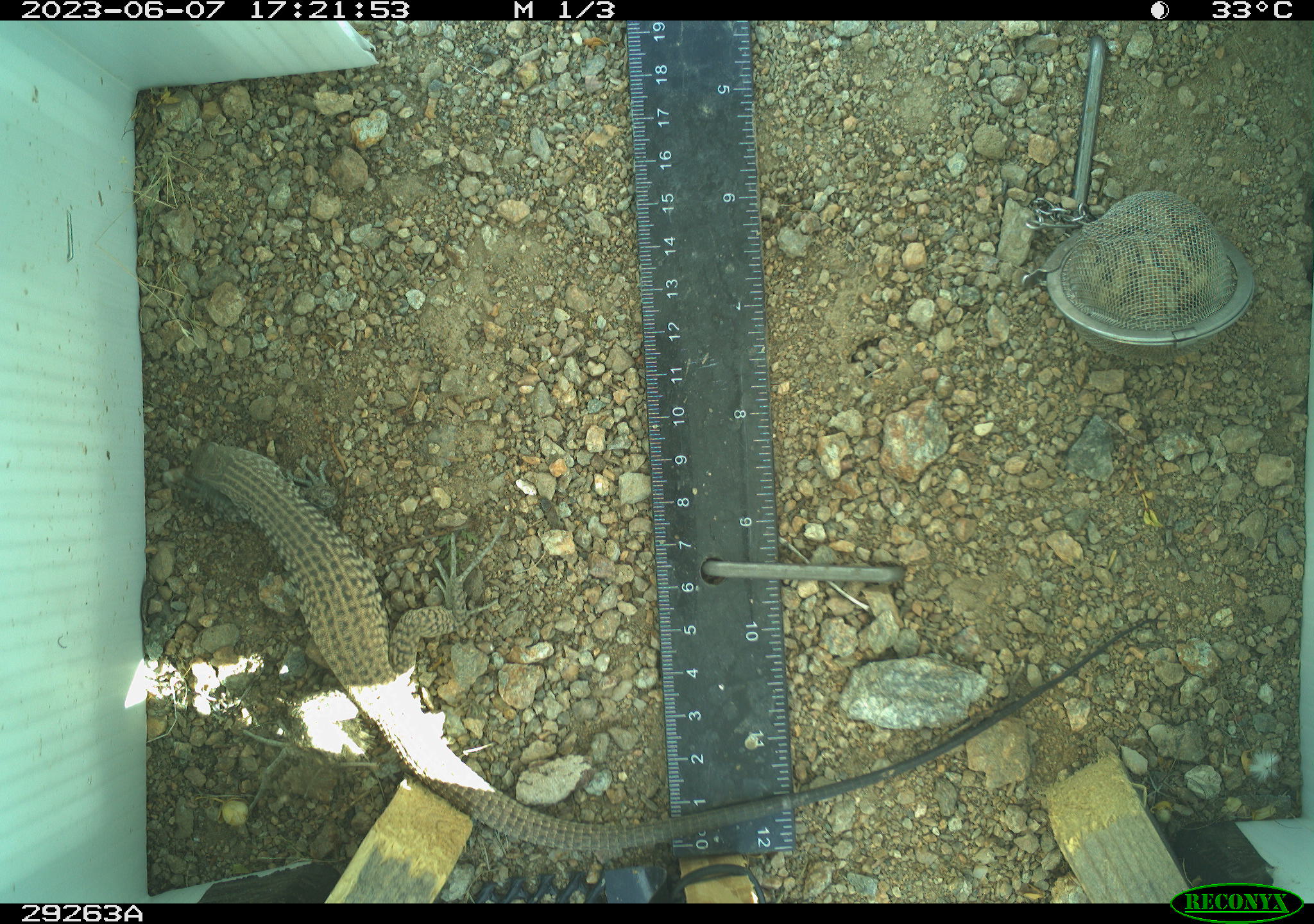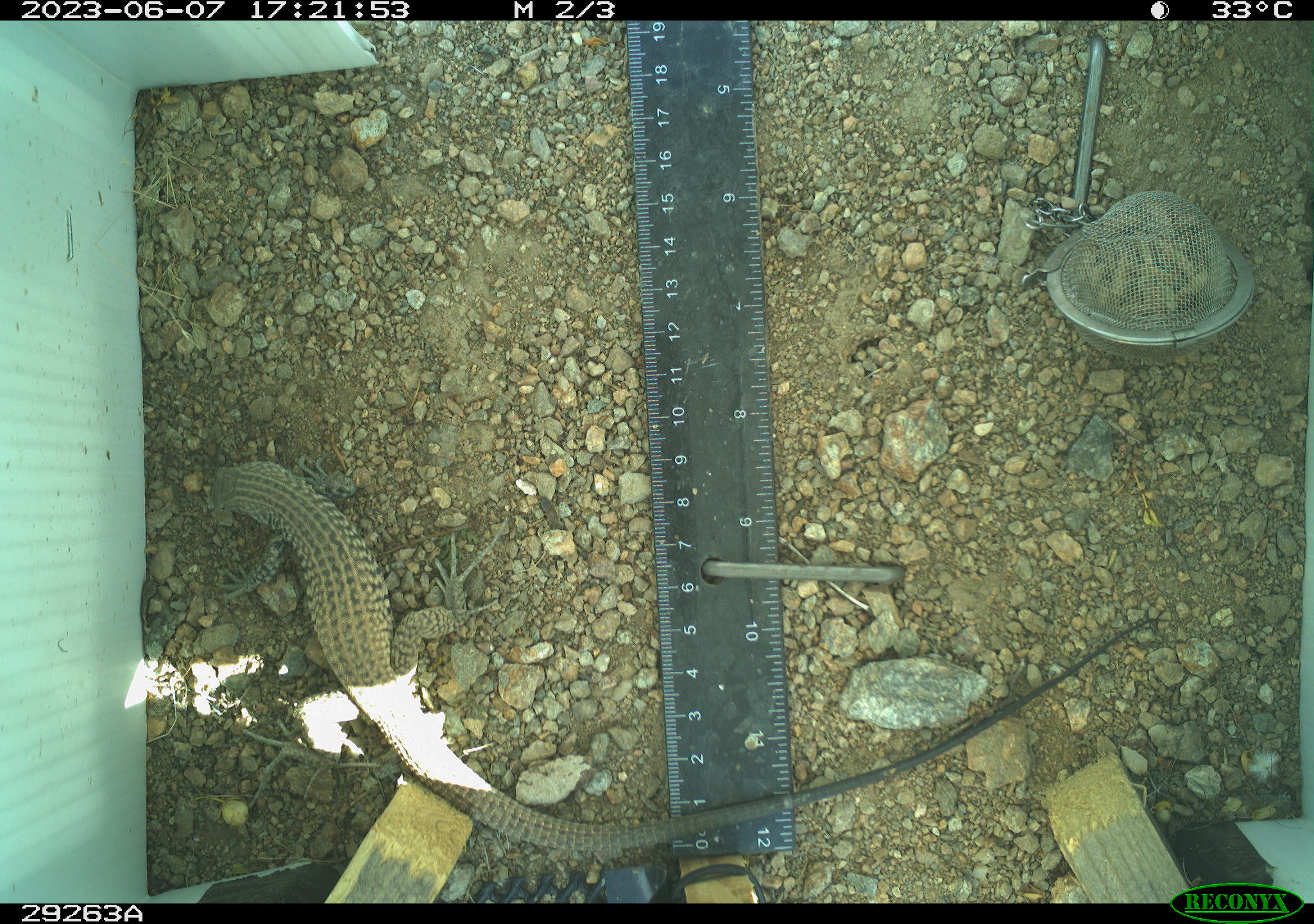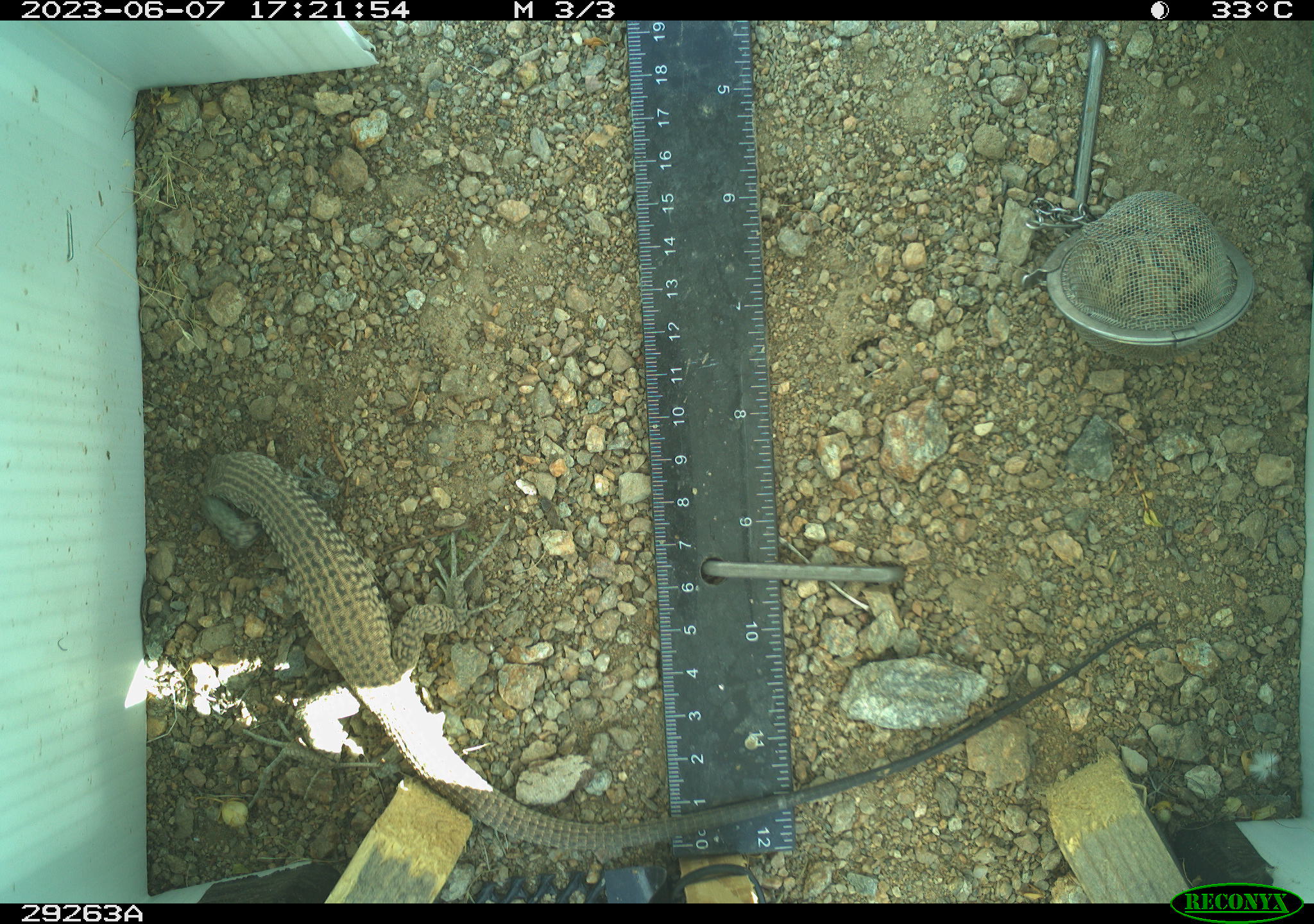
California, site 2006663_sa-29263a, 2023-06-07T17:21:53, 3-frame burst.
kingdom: Animalia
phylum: Chordata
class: Reptilia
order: Squamata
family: Teiidae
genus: Aspidoscelis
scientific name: Aspidoscelis tigris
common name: western whiptail